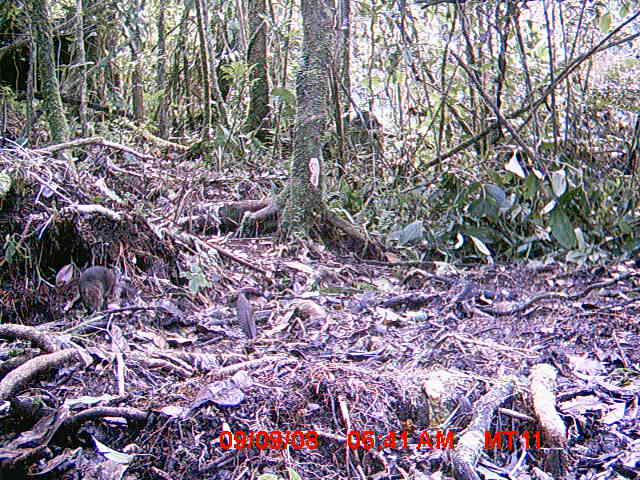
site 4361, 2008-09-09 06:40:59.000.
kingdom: Animalia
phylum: Chordata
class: Mammalia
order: Rodentia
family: Muridae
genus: Rattus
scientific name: Rattus rattus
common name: black rat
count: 1